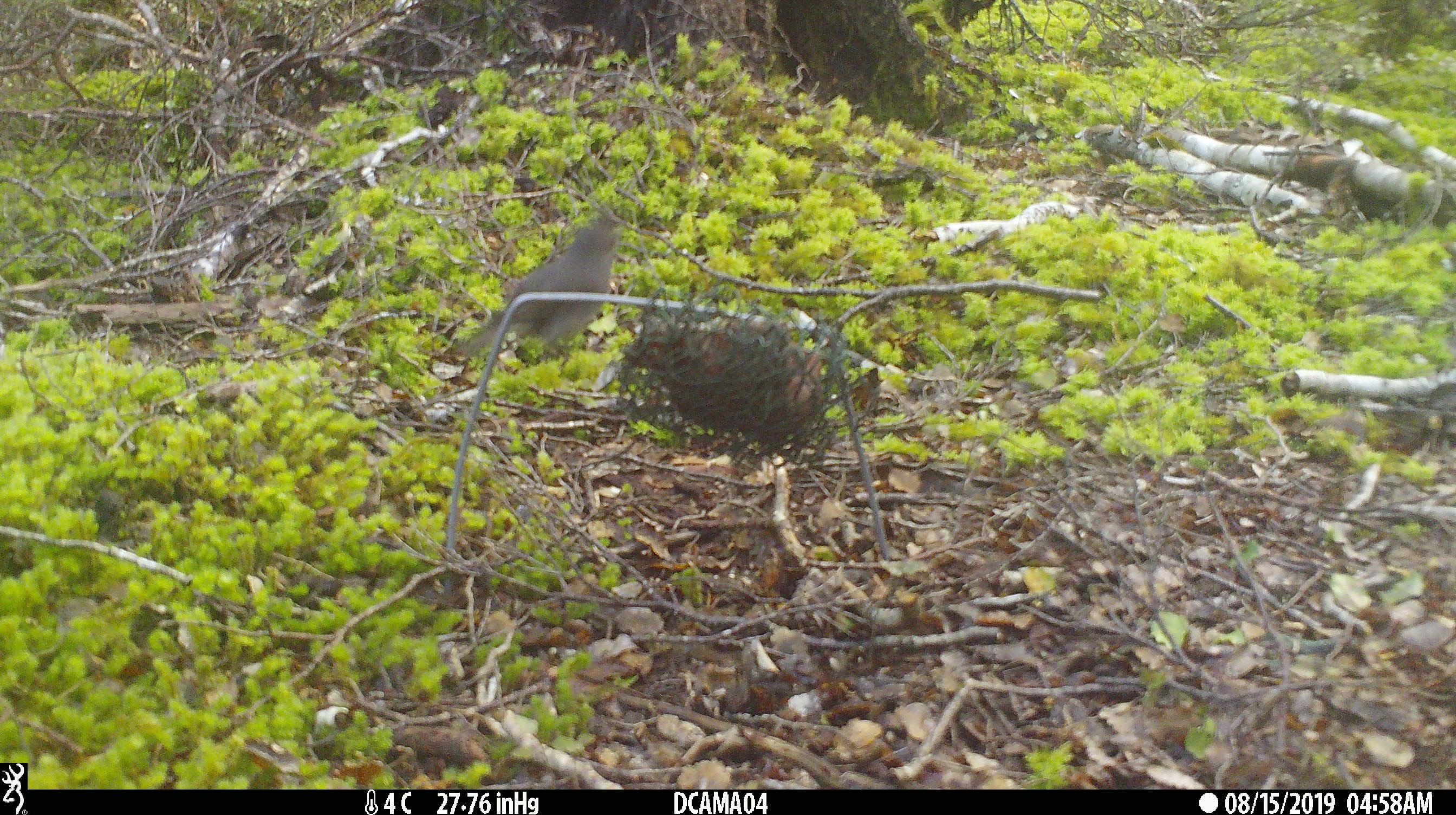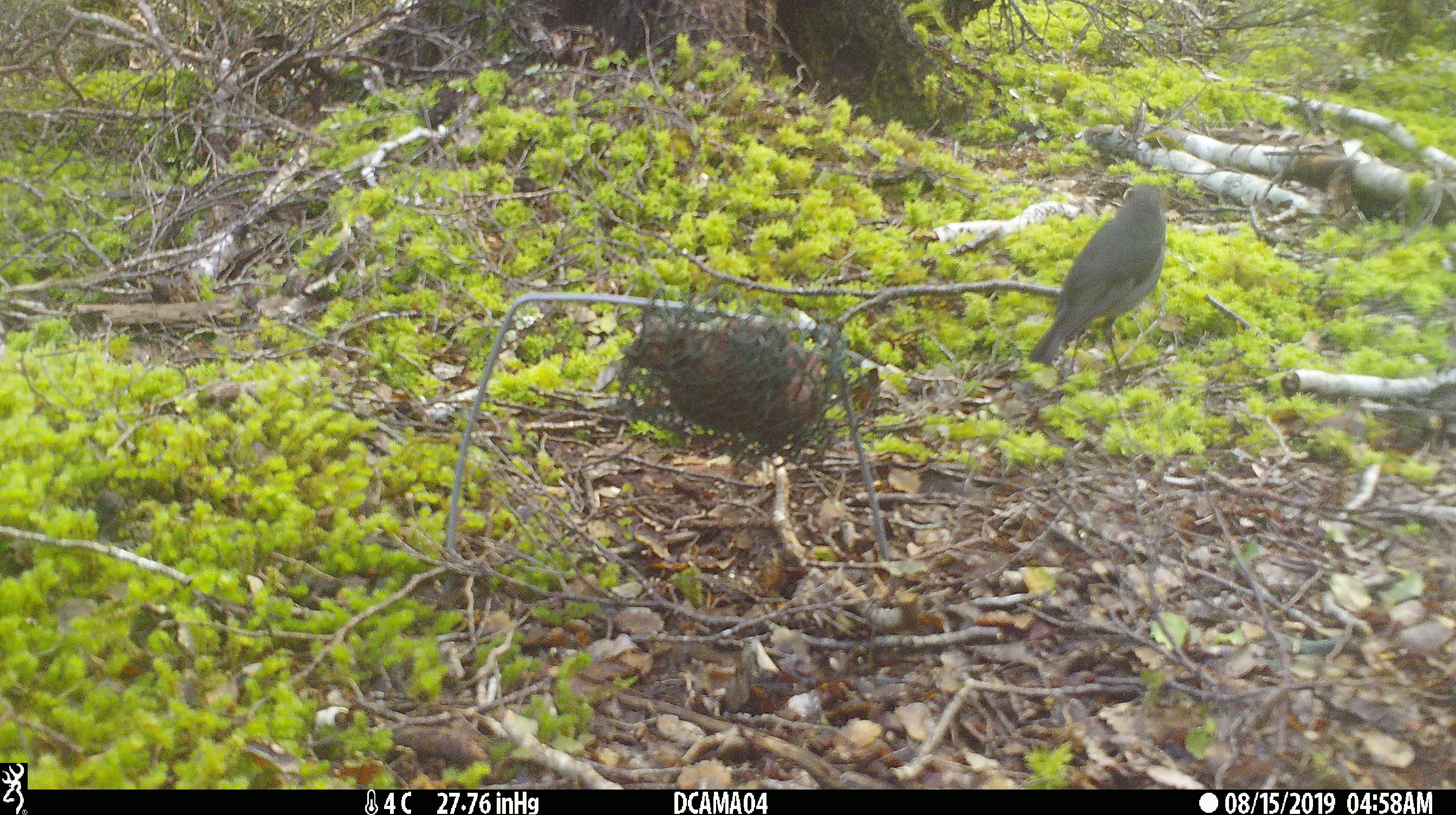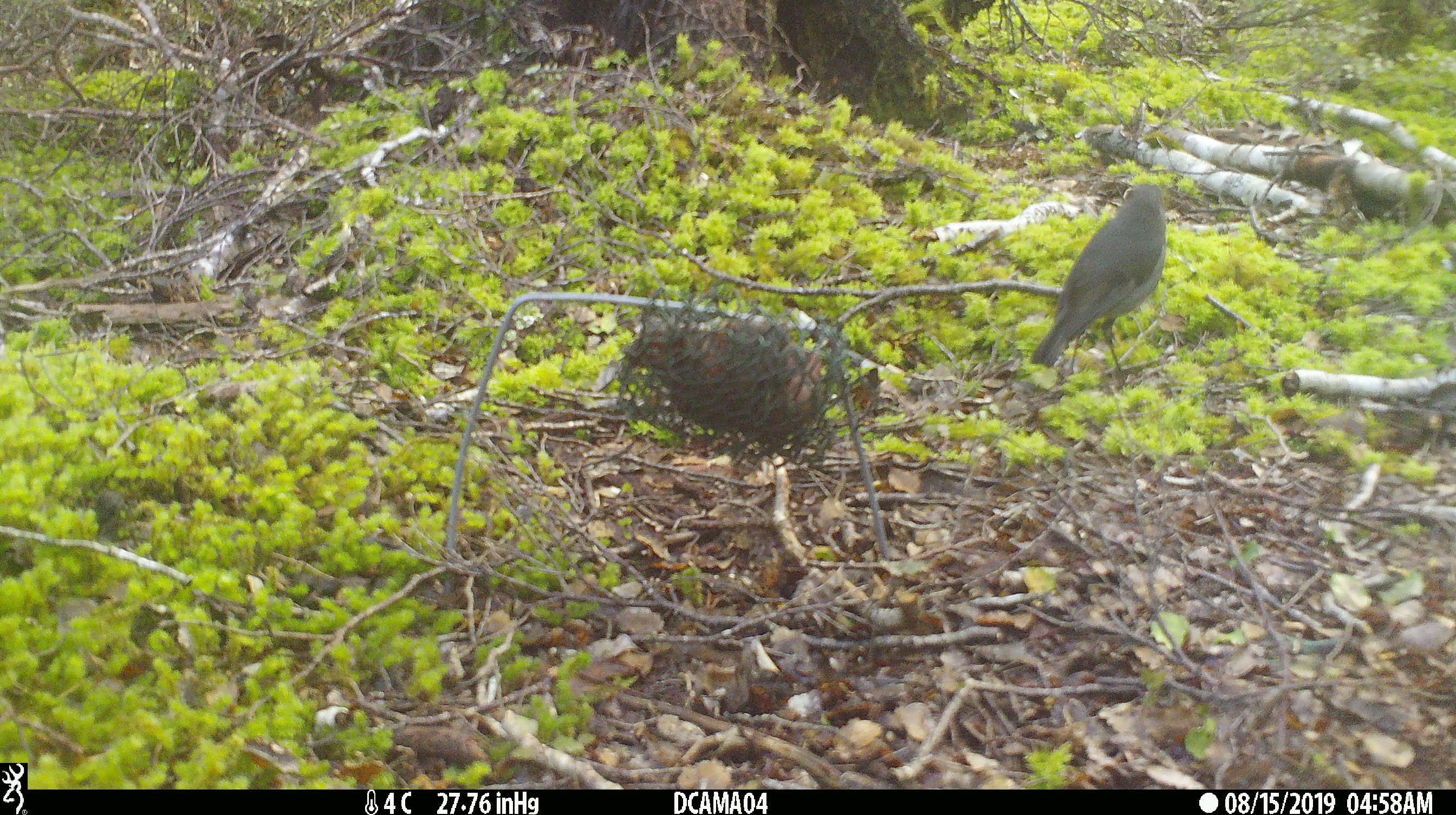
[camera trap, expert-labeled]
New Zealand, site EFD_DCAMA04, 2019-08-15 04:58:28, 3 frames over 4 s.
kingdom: Animalia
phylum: Chordata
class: Aves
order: Passeriformes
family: Petroicidae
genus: Petroica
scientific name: Petroica australis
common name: new zealand robin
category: robin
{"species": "robin (new zealand robin) (Petroica australis)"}